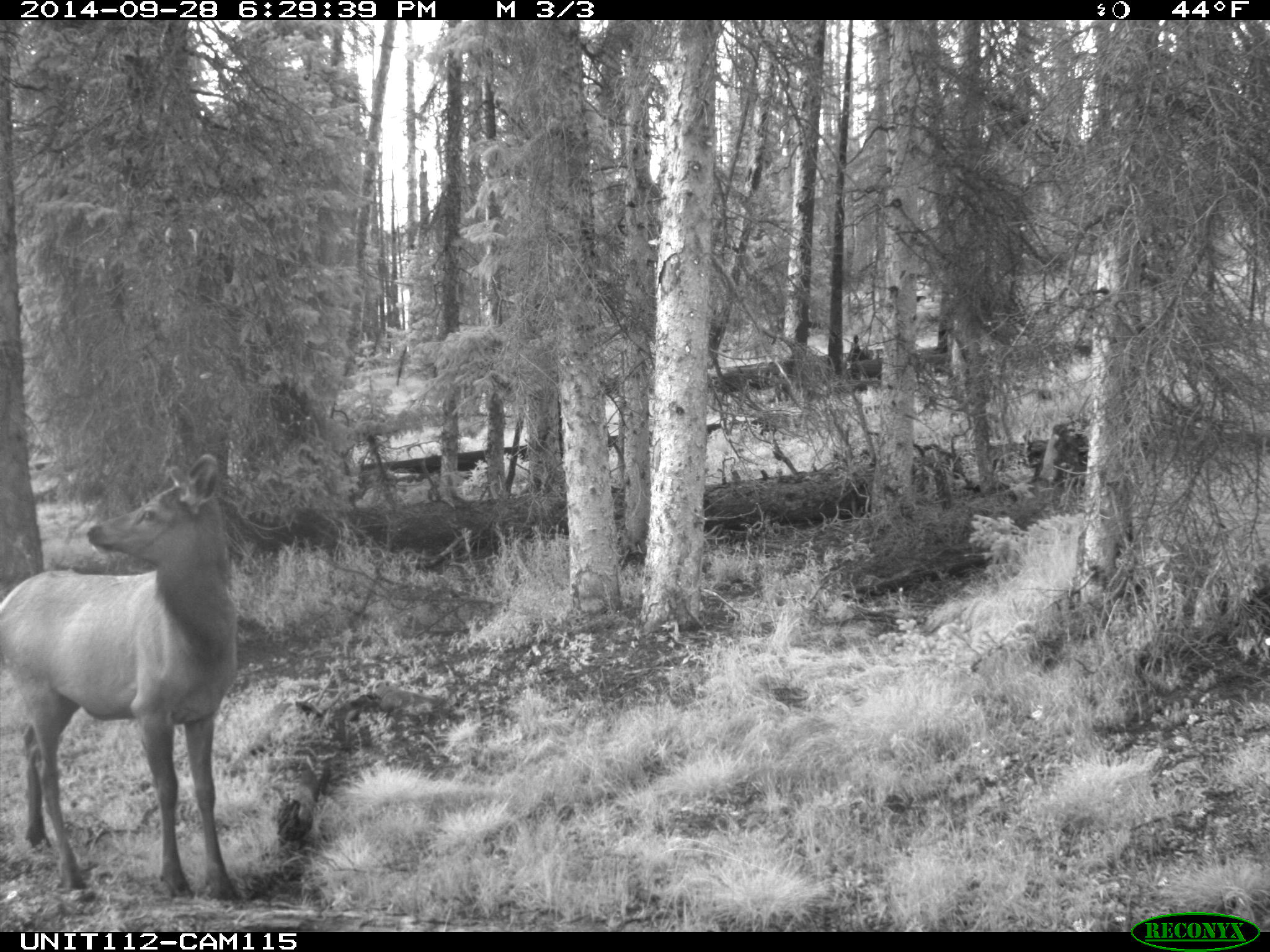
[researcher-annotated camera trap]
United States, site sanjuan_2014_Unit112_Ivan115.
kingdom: Animalia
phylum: Chordata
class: Mammalia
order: Artiodactyla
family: Cervidae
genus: Cervus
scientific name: Cervus elaphus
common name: red deer